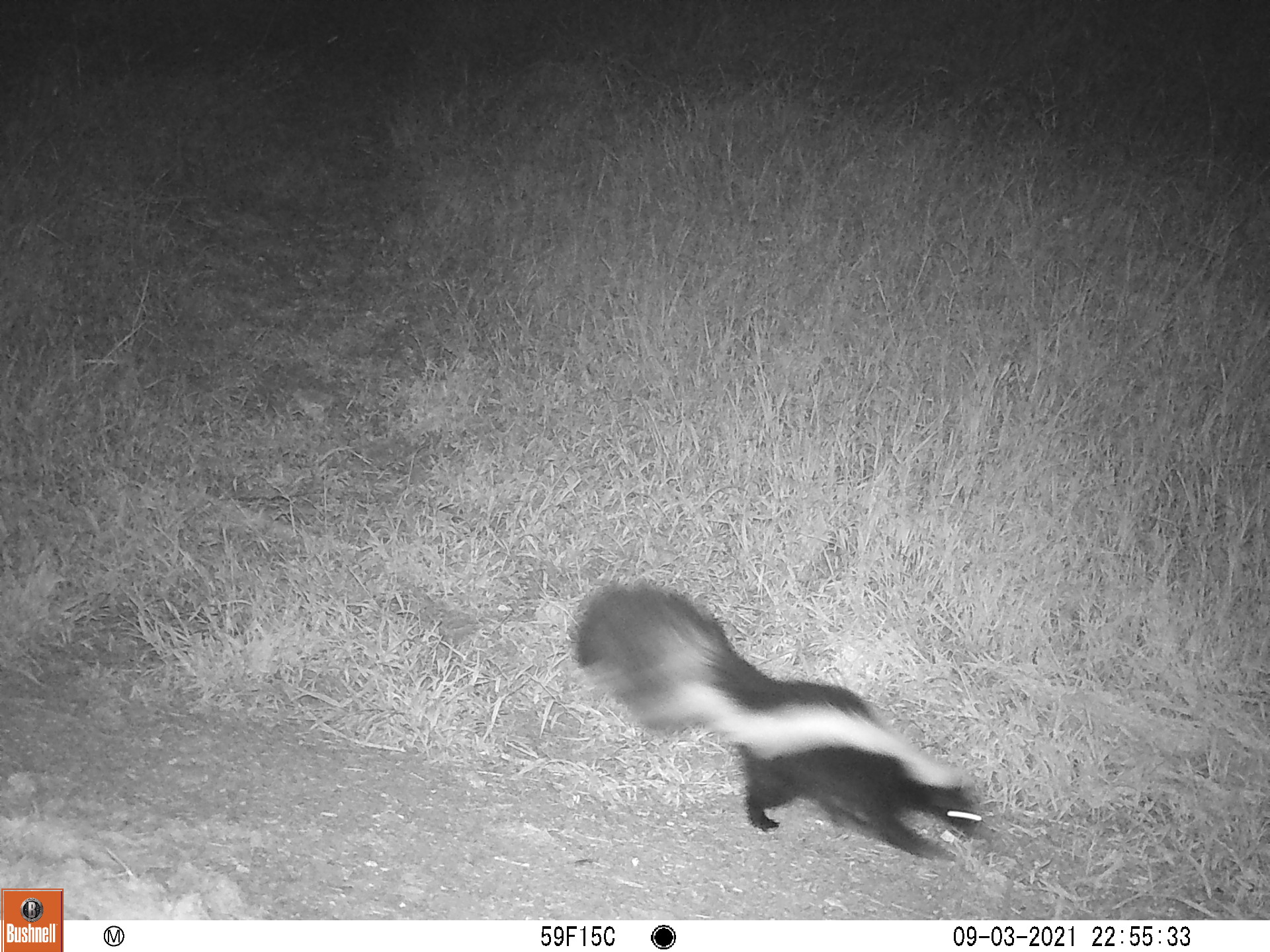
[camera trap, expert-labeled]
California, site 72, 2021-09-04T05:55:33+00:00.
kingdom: Animalia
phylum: Chordata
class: Mammalia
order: Carnivora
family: Mephitidae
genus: Mephitis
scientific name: Mephitis mephitis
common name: striped skunk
Striped skunk (Mephitis mephitis).